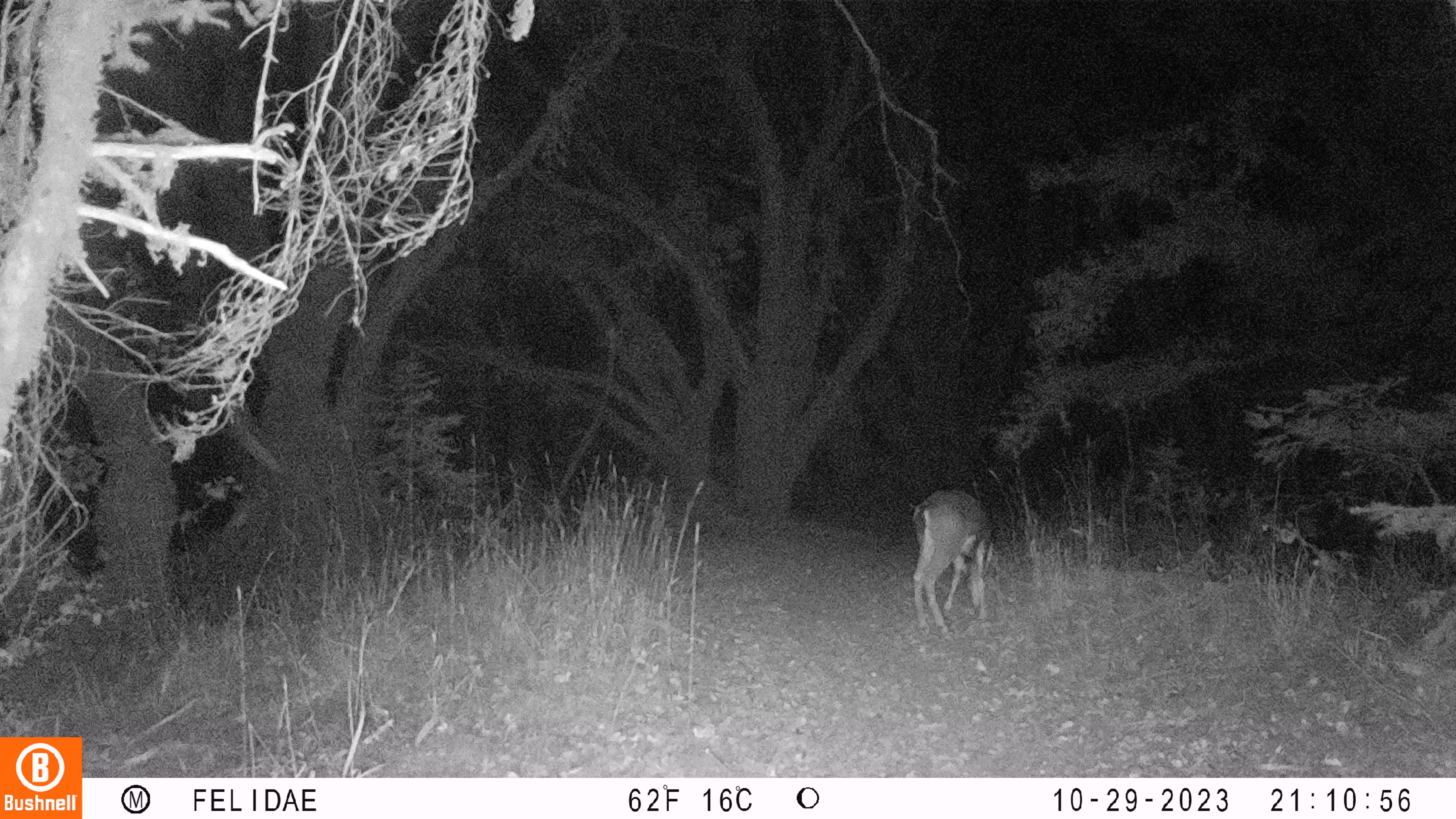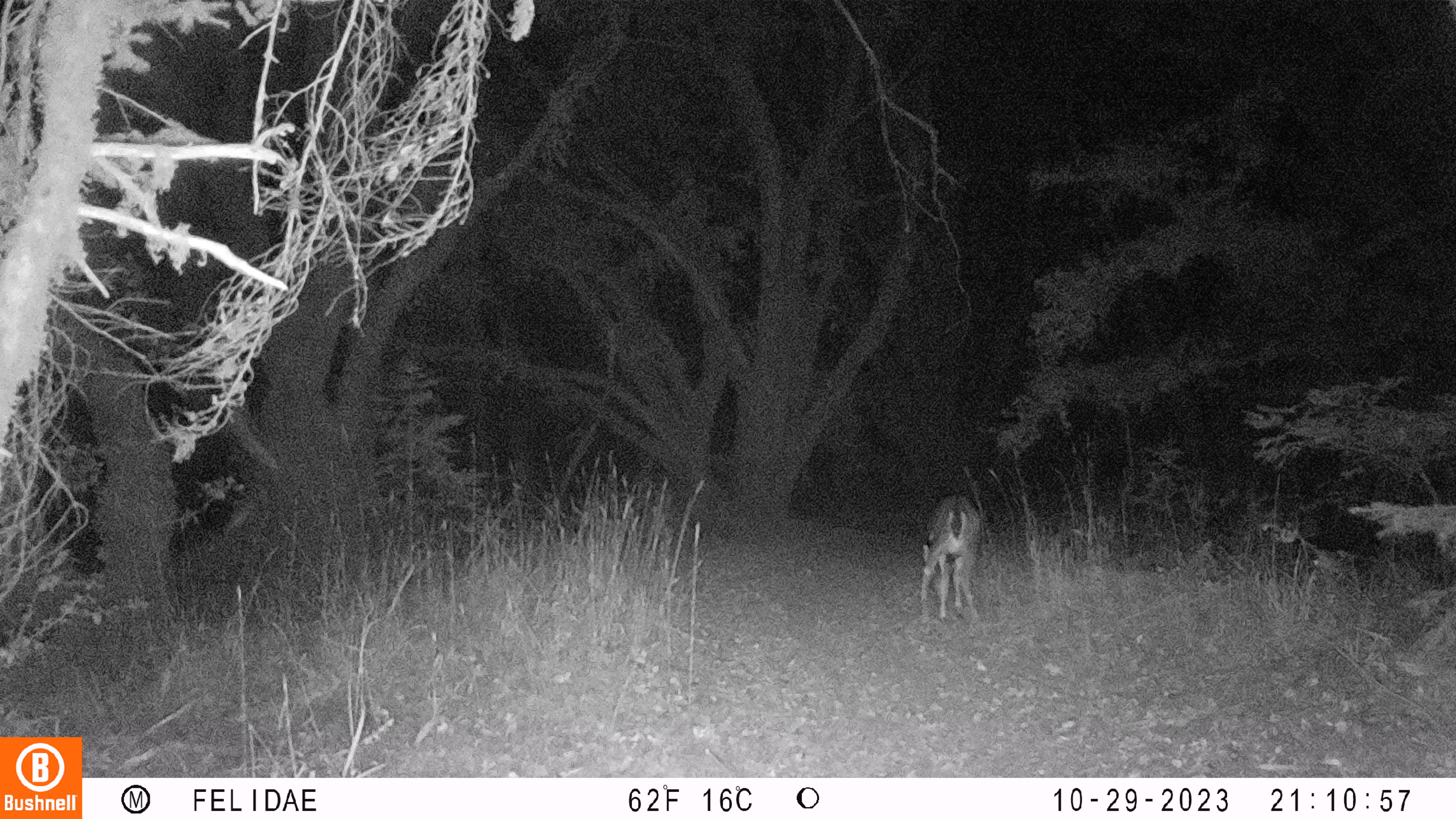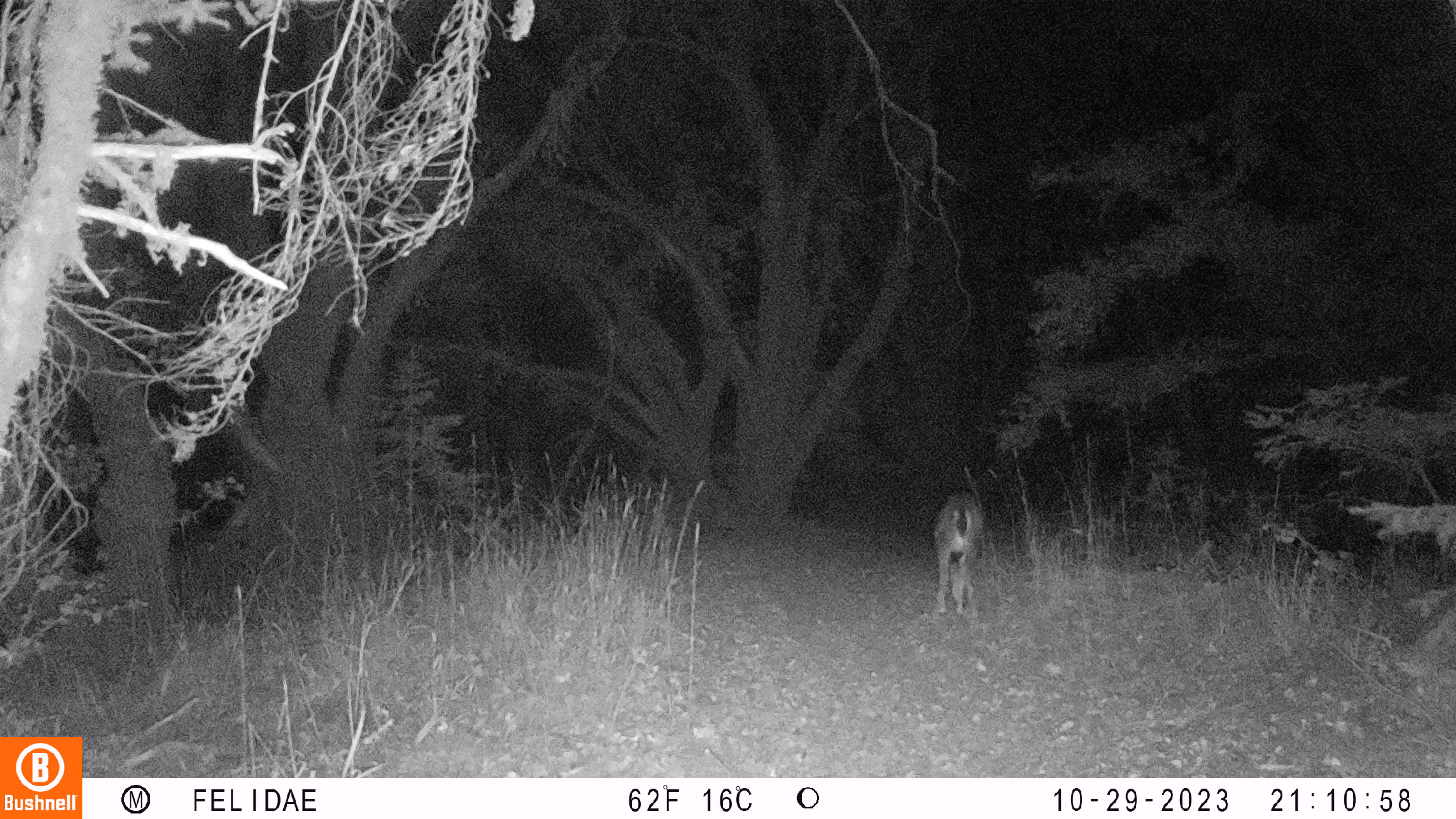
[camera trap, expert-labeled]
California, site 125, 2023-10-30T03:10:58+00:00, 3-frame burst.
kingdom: Animalia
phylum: Chordata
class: Mammalia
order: Artiodactyla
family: Cervidae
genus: Odocoileus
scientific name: Odocoileus hemionus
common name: mule deer